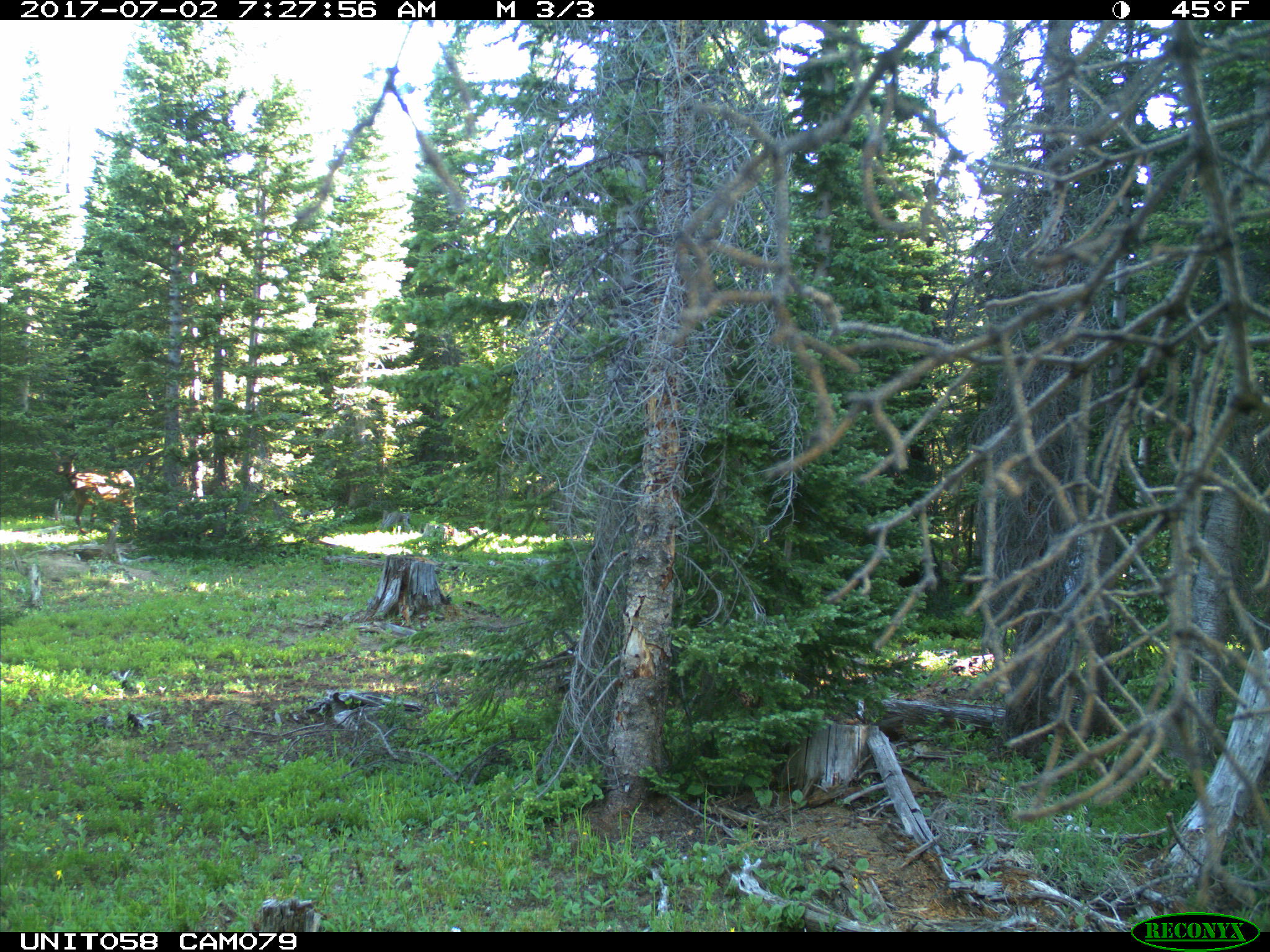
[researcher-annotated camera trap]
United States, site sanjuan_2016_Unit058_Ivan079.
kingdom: Animalia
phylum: Chordata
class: Mammalia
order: Artiodactyla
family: Cervidae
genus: Cervus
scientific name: Cervus elaphus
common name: red deer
Cervus elaphus (red deer).